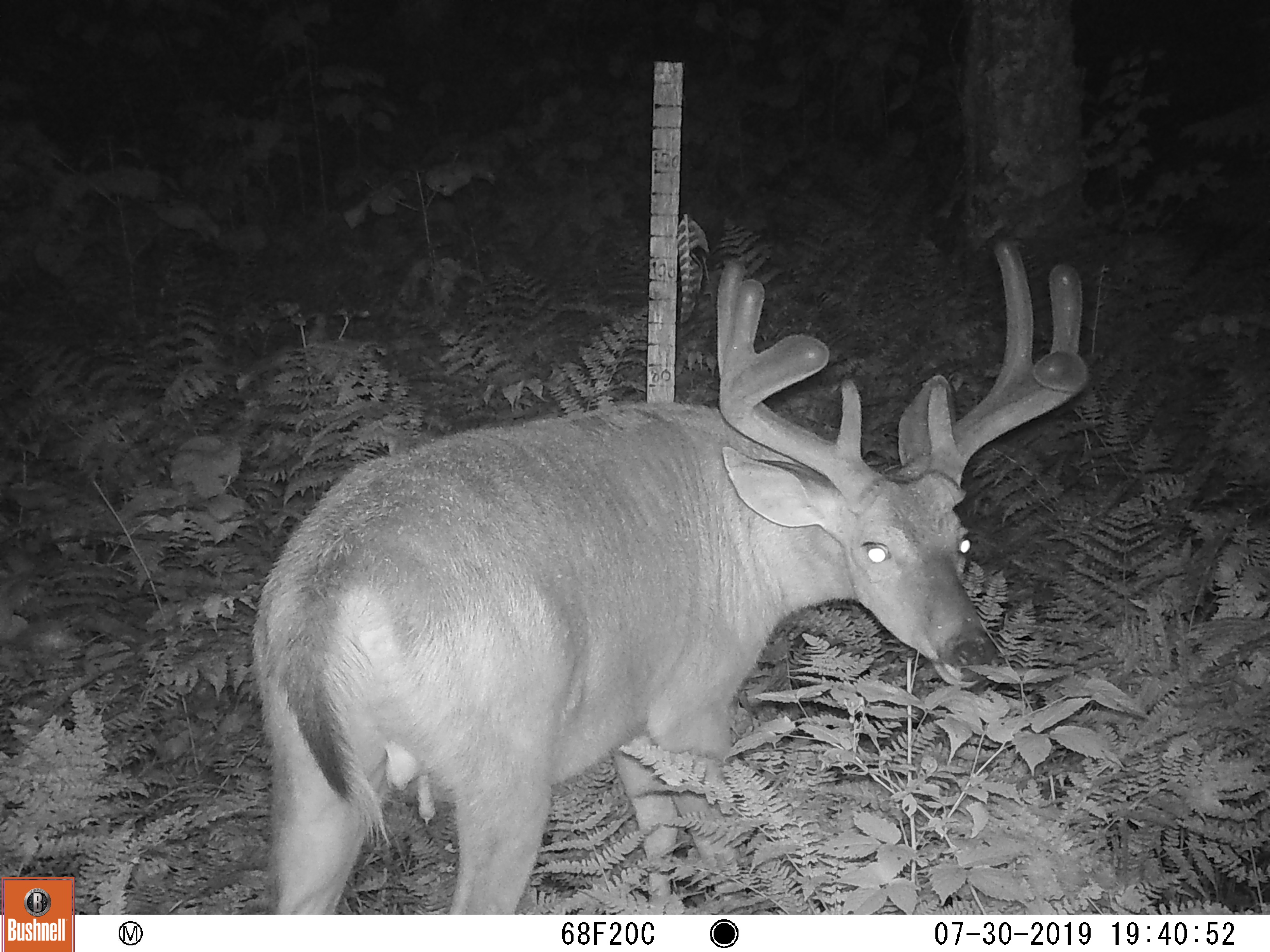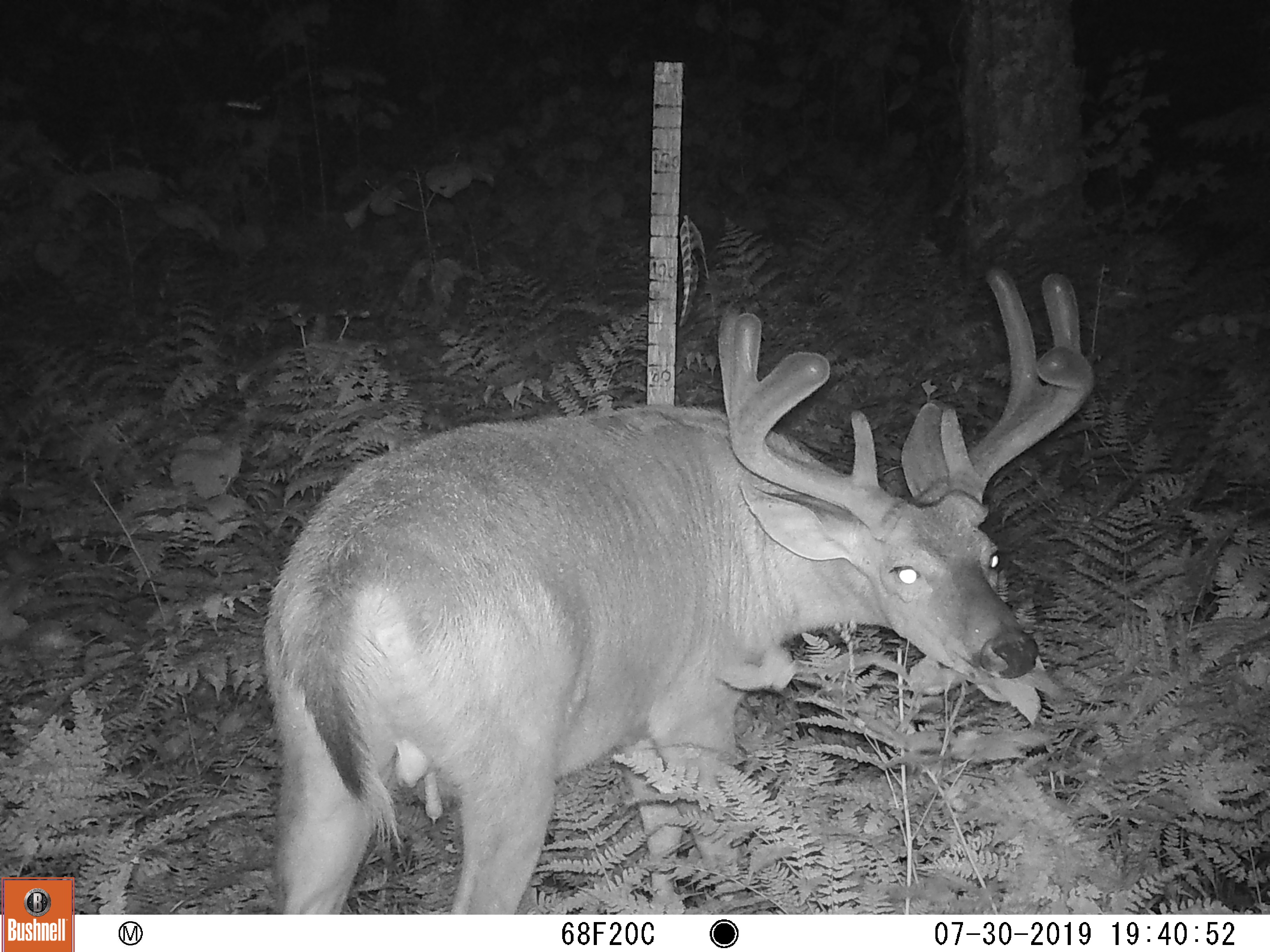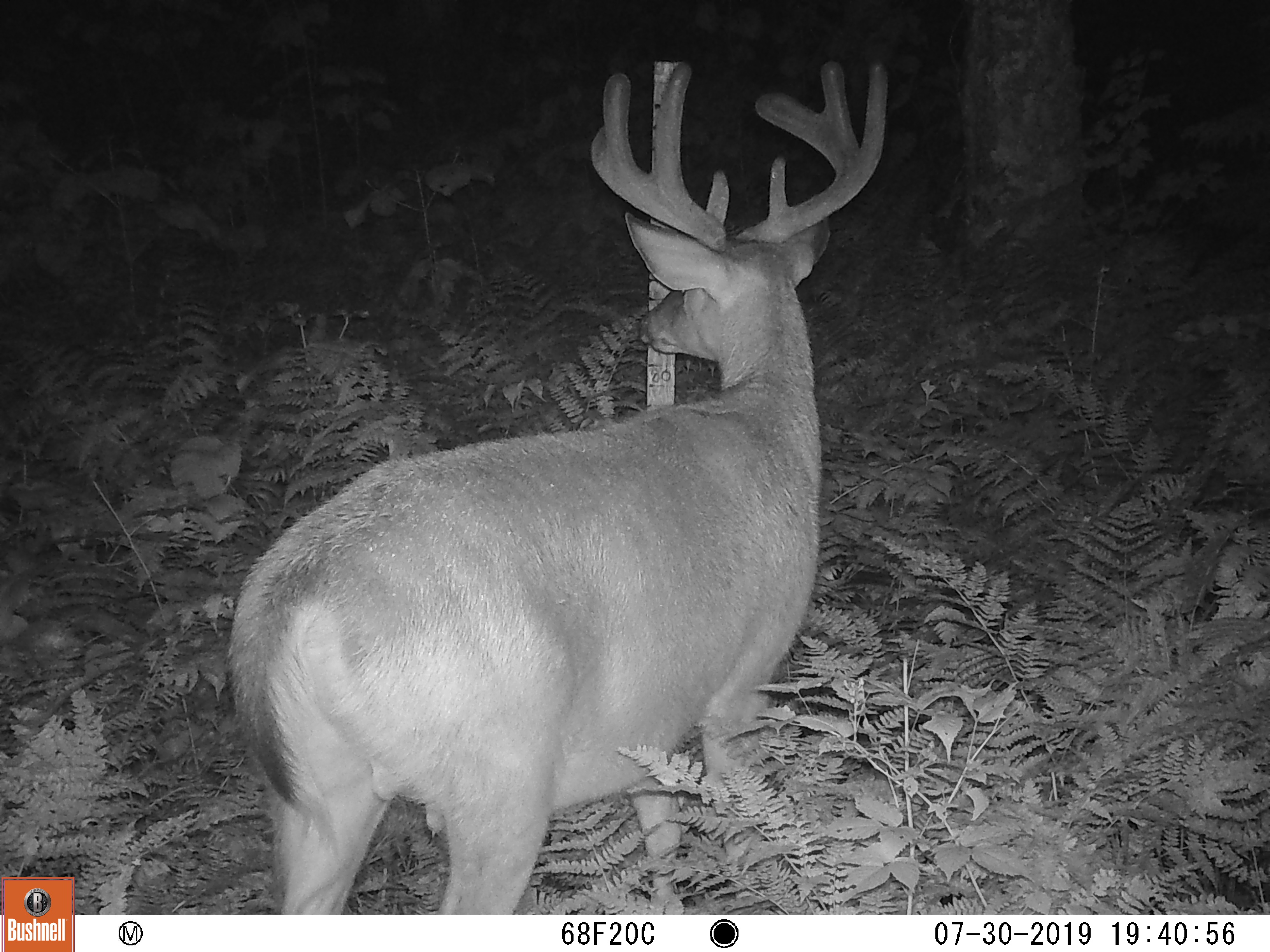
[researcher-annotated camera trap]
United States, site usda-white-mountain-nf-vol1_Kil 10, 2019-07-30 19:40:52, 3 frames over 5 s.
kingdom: Animalia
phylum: Chordata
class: Mammalia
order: Artiodactyla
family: Cervidae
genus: Odocoileus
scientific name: Odocoileus virginianus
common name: white-tailed deer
White-tailed deer (Odocoileus virginianus).